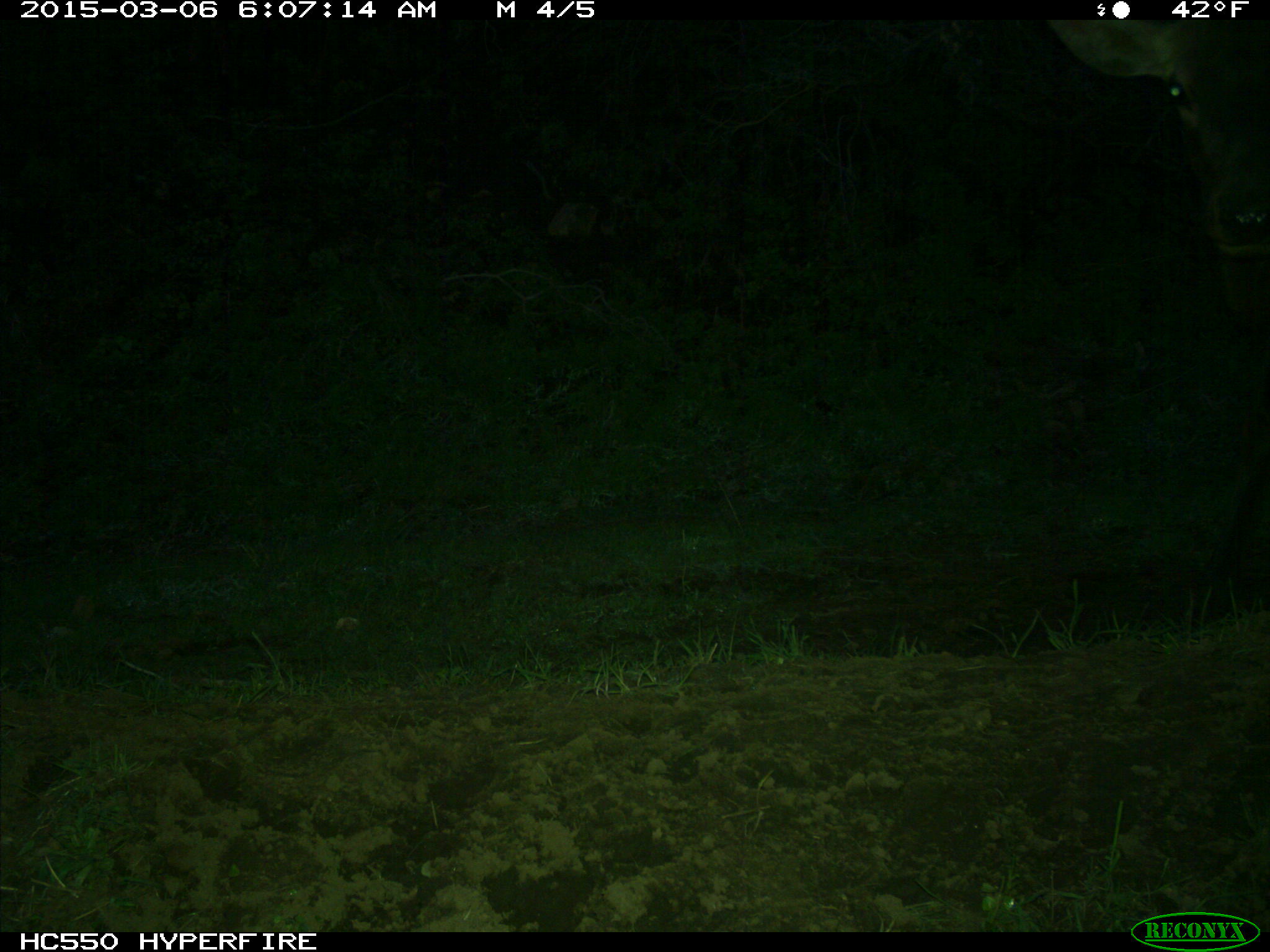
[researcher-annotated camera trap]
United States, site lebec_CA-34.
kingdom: Animalia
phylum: Chordata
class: Mammalia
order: Artiodactyla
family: Cervidae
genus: Cervus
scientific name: Cervus canadensis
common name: elk